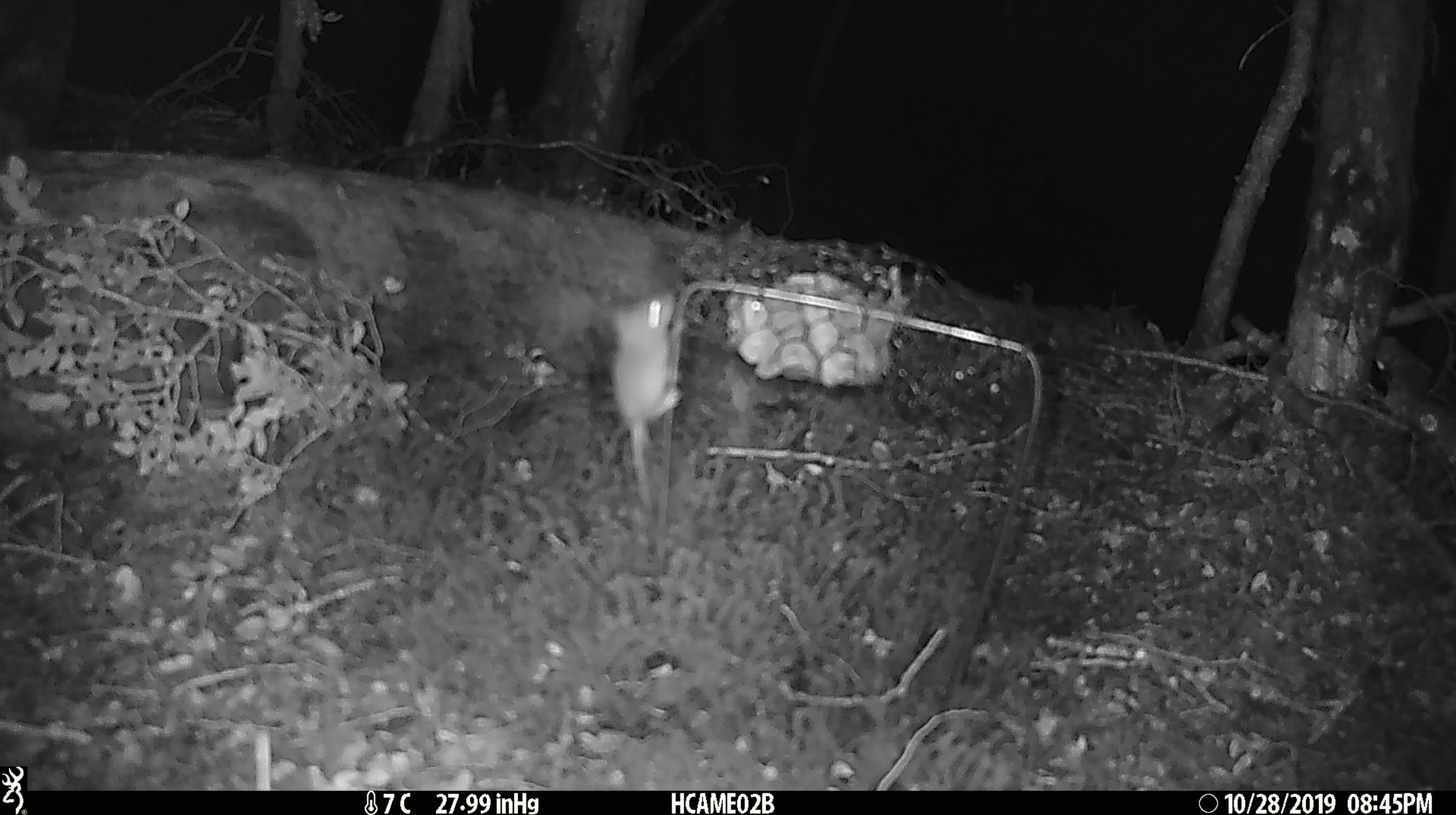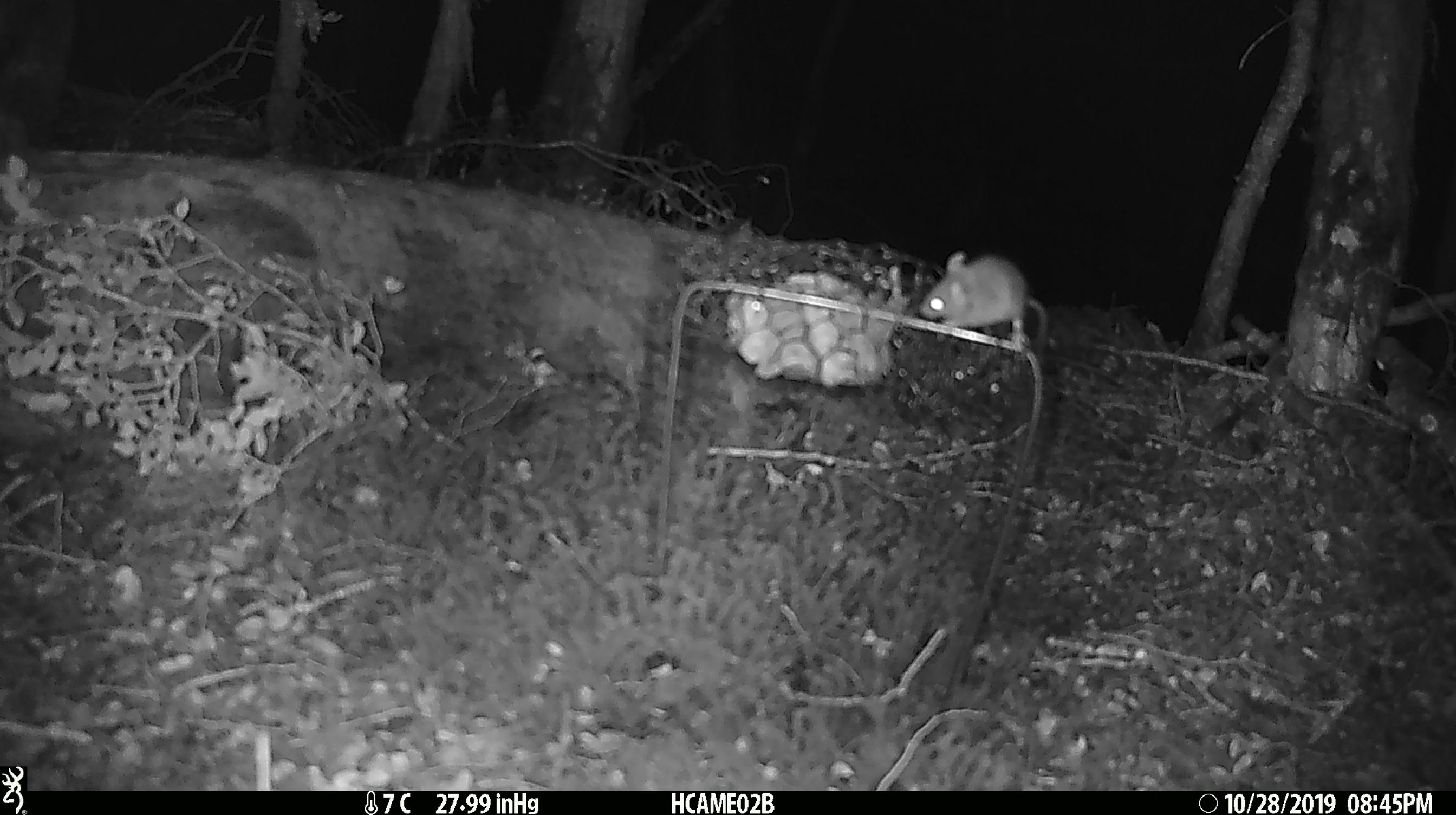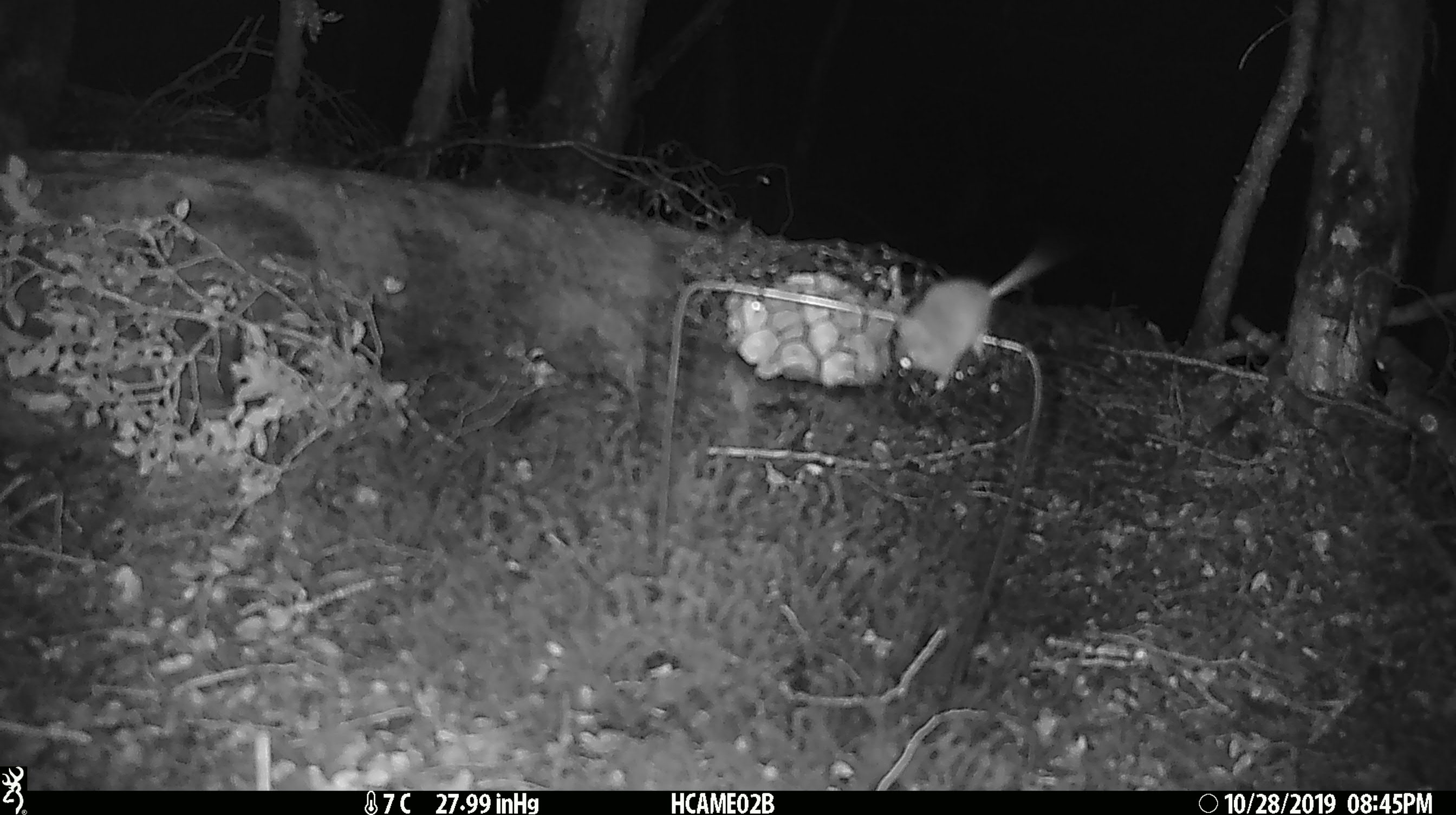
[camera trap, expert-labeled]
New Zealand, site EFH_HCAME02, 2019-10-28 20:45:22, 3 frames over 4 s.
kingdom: Animalia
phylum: Chordata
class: Mammalia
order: Rodentia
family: Muridae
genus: Mus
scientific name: Mus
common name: mouse